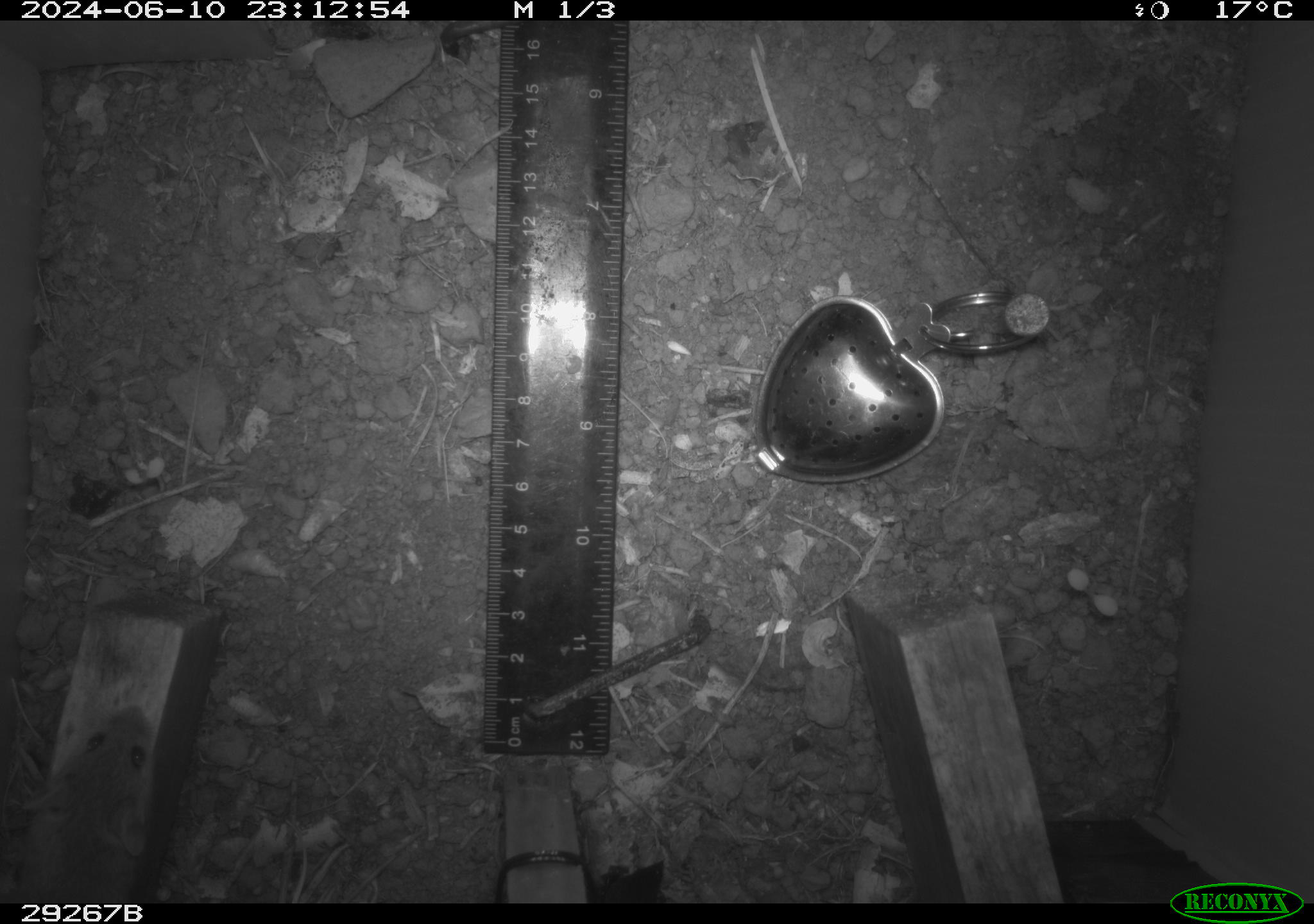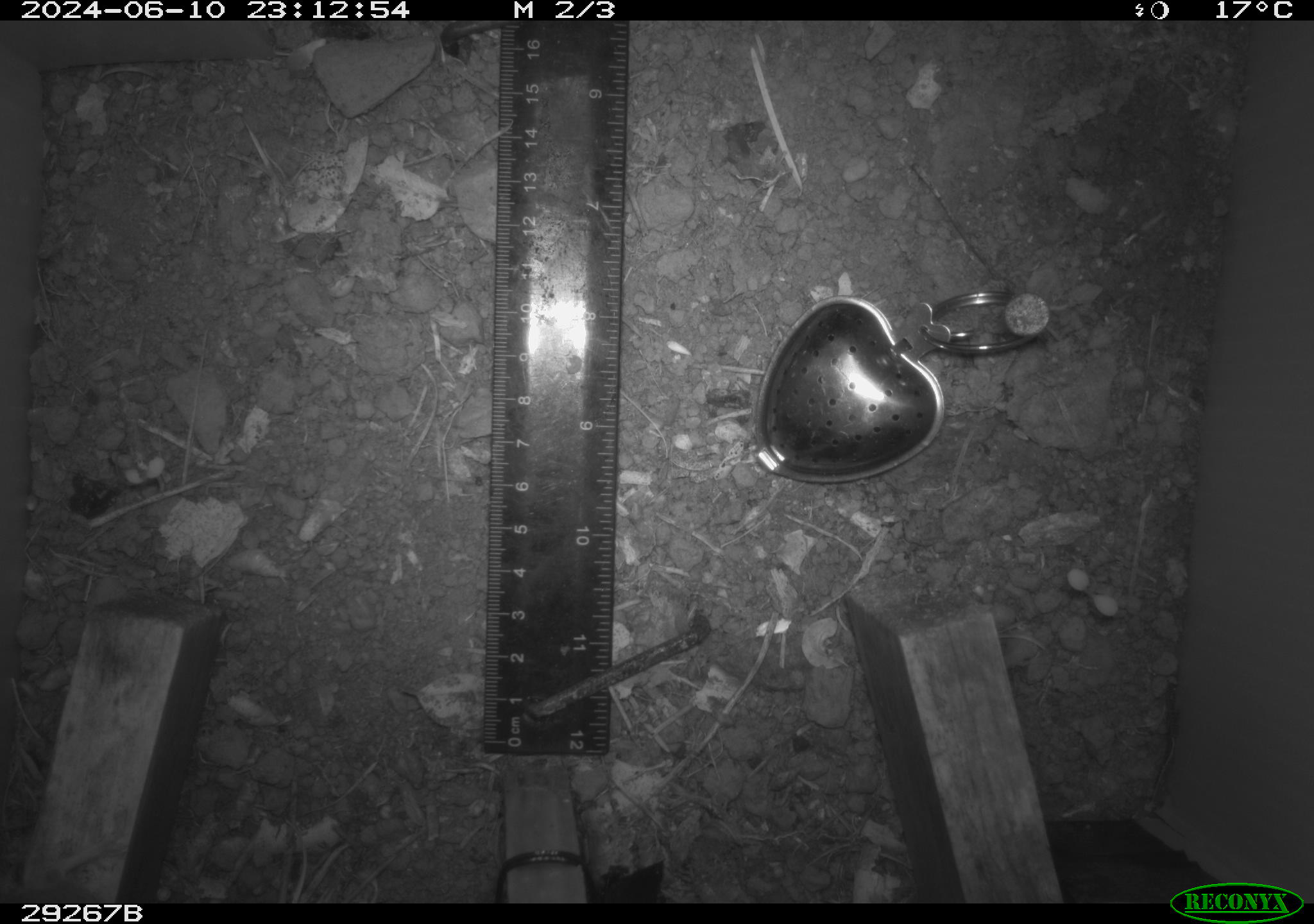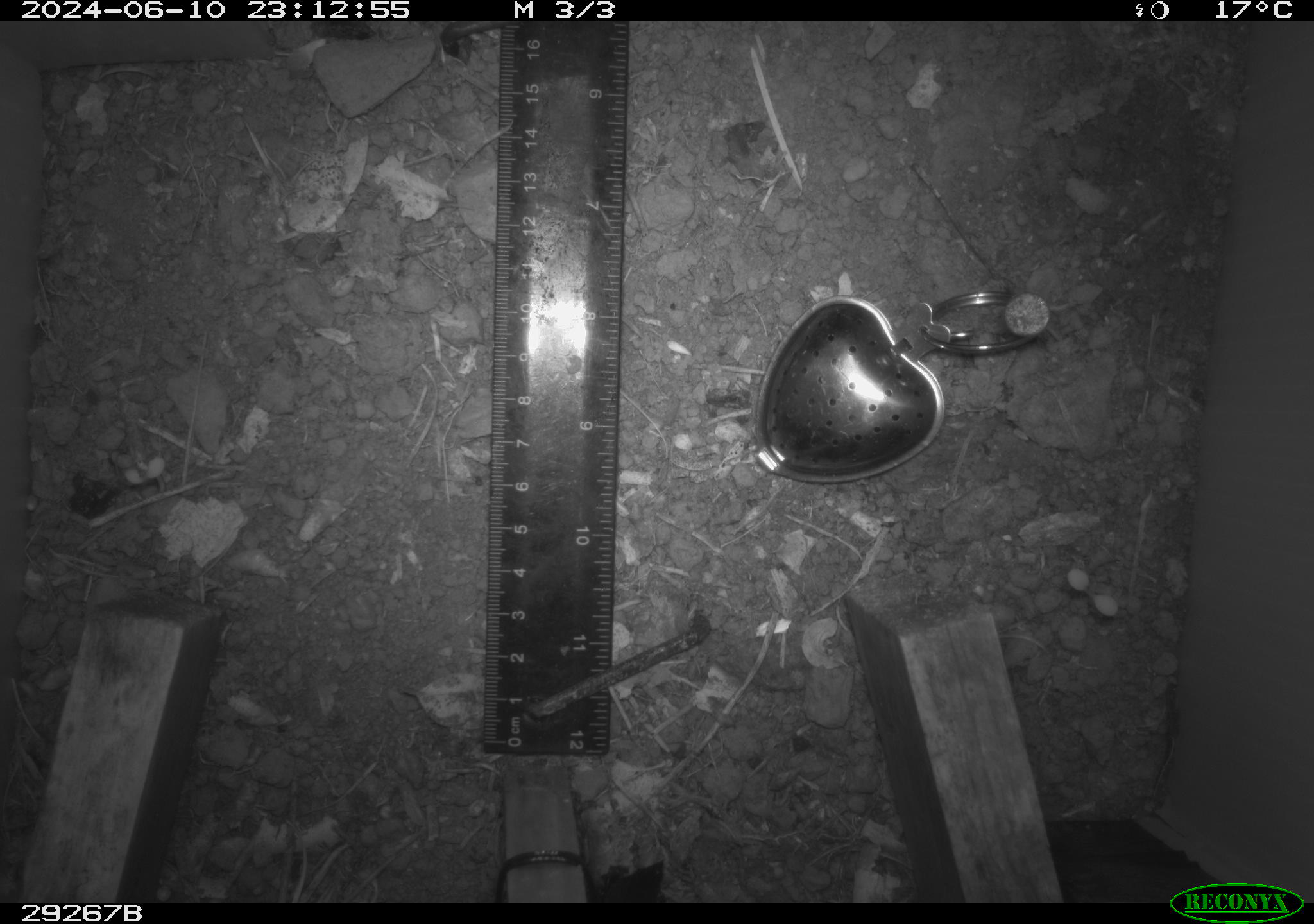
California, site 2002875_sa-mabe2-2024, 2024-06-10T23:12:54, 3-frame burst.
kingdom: Animalia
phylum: Chordata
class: Mammalia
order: Rodentia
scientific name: Rodentia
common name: mouse species